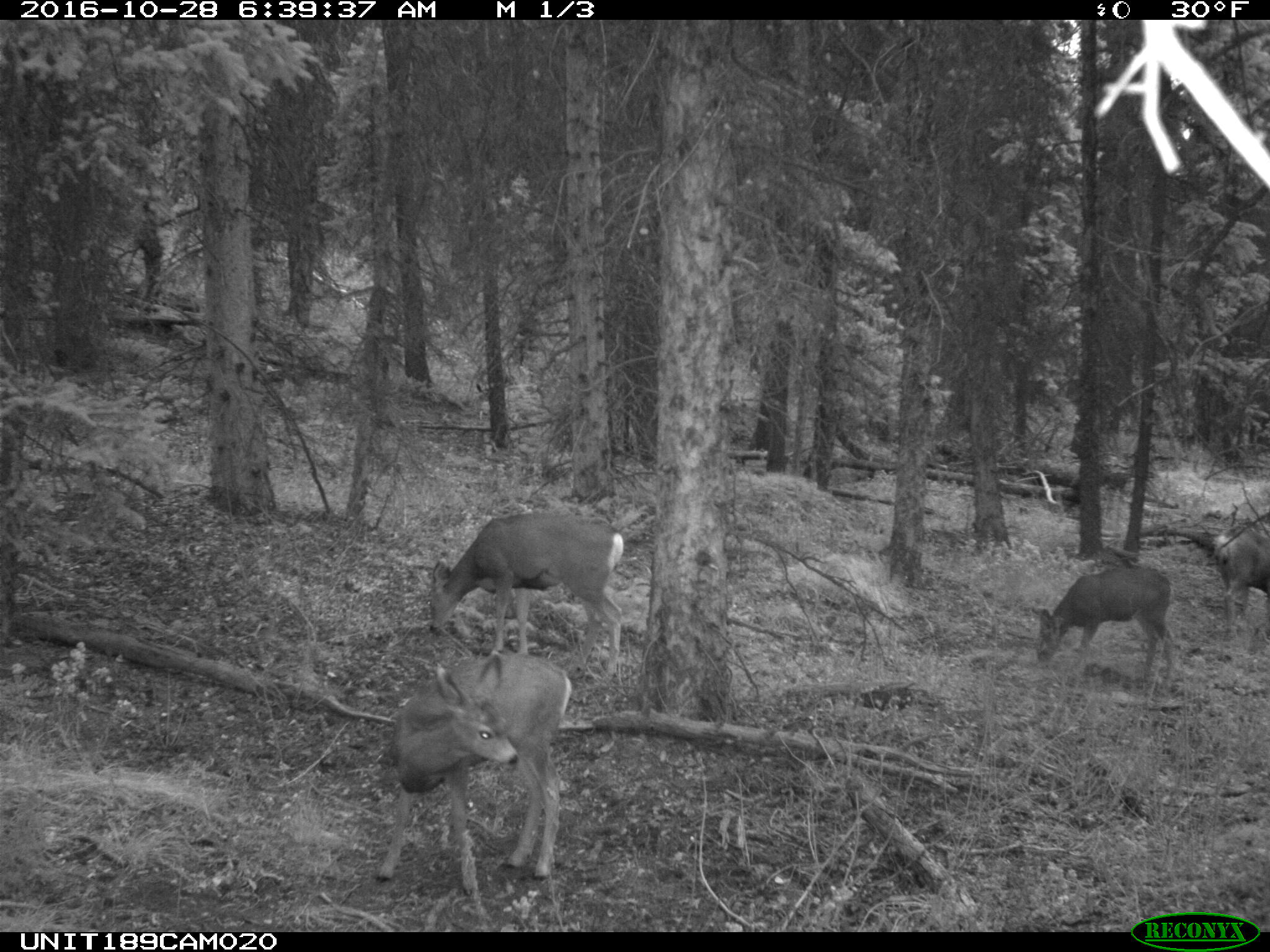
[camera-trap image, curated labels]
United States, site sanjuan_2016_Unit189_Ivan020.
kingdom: Animalia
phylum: Chordata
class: Mammalia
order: Artiodactyla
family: Cervidae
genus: Odocoileus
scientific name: Odocoileus hemionus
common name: mule deer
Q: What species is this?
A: Odocoileus hemionus (mule deer).